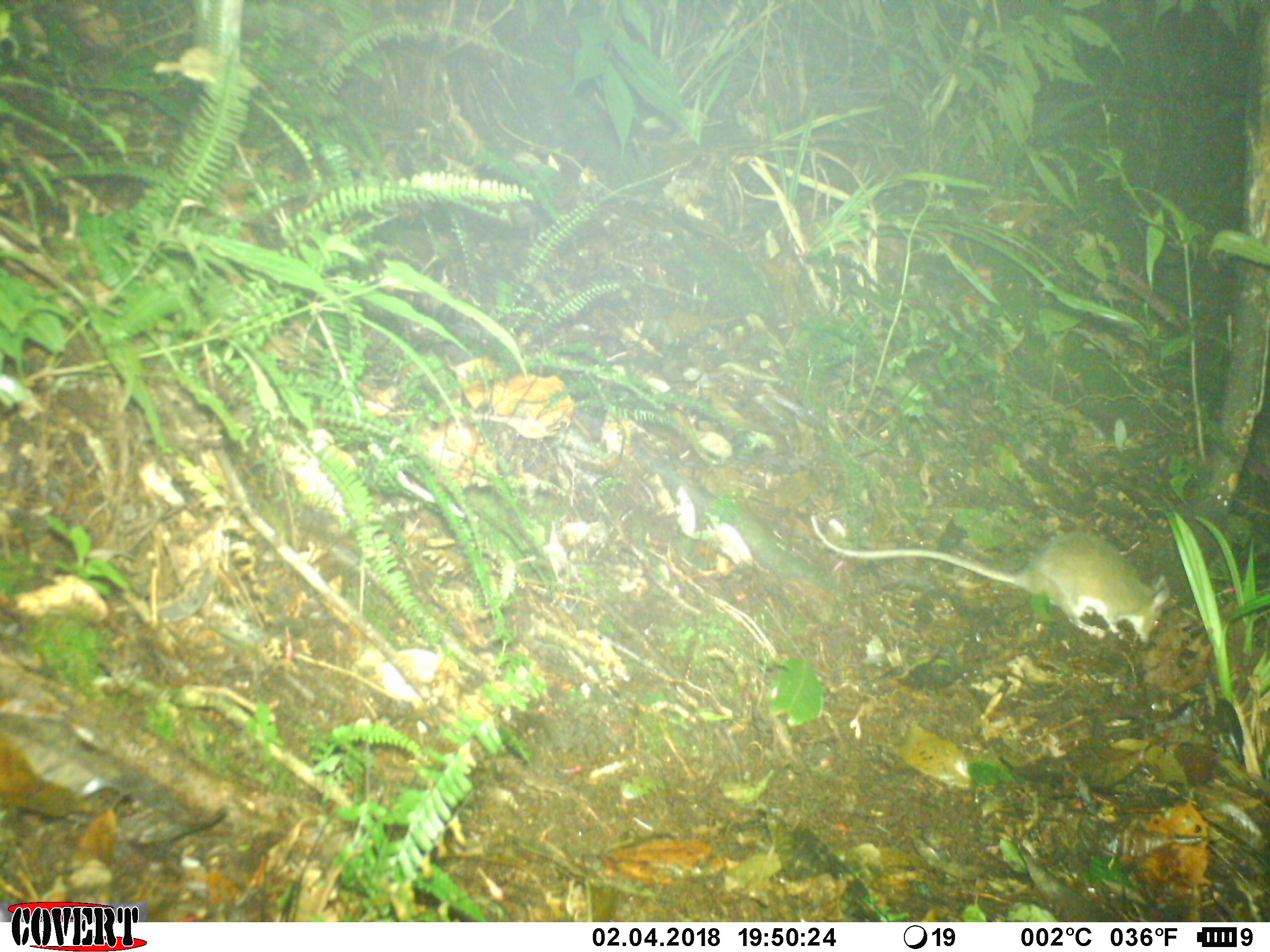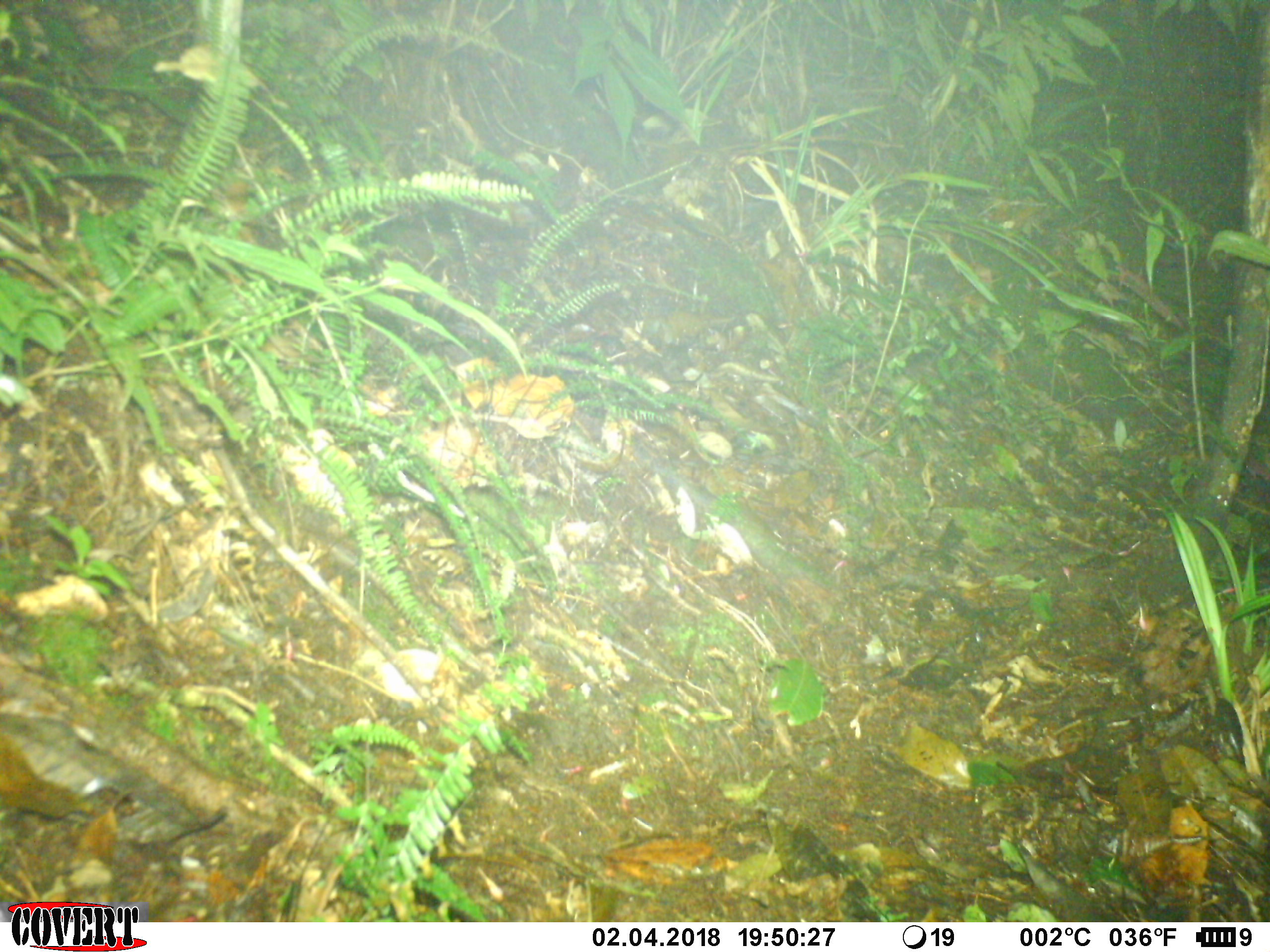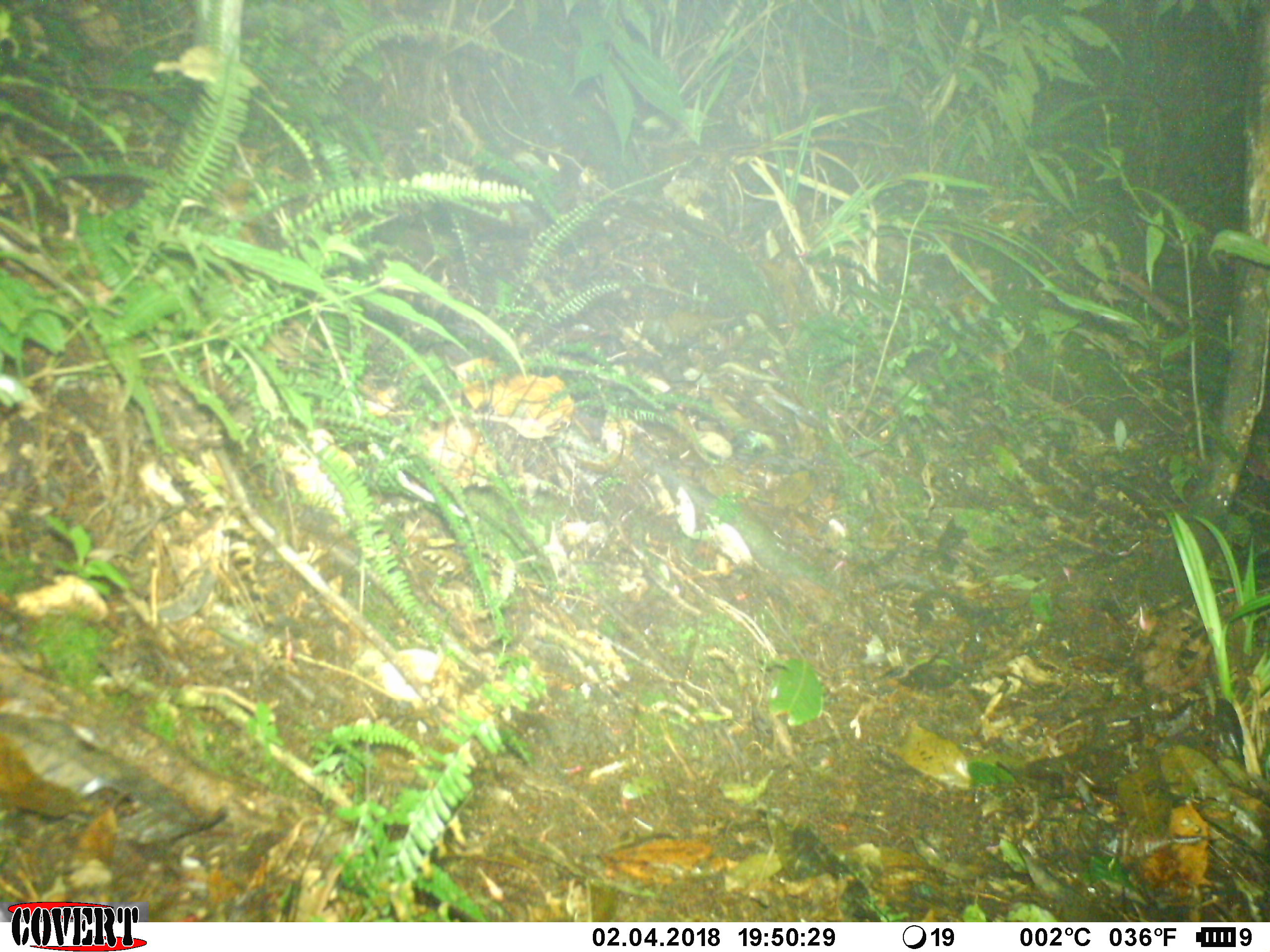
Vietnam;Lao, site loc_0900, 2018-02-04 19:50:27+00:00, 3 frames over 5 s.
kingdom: Animalia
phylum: Chordata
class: Mammalia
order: Rodentia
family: Muridae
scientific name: Muridae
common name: old-world mice and rats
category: unidentified murid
Unidentified murid (old-world mice and rats) (Muridae). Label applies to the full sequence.